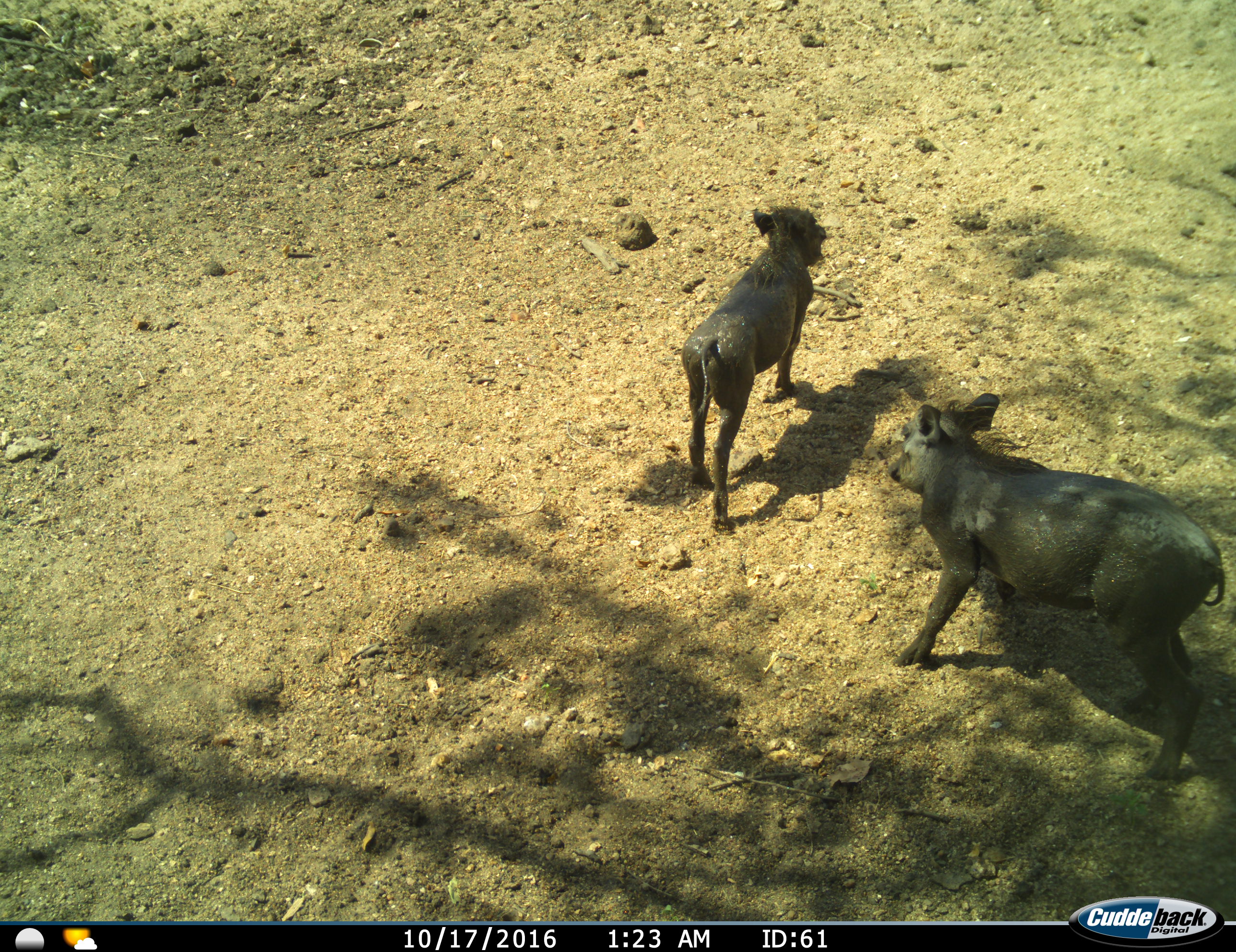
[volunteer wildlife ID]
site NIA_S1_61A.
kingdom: Animalia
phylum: Chordata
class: Mammalia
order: Artiodactyla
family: Suidae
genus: Phacochoerus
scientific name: Phacochoerus africanus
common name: warthog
Warthog (Phacochoerus africanus), count 2. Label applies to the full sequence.